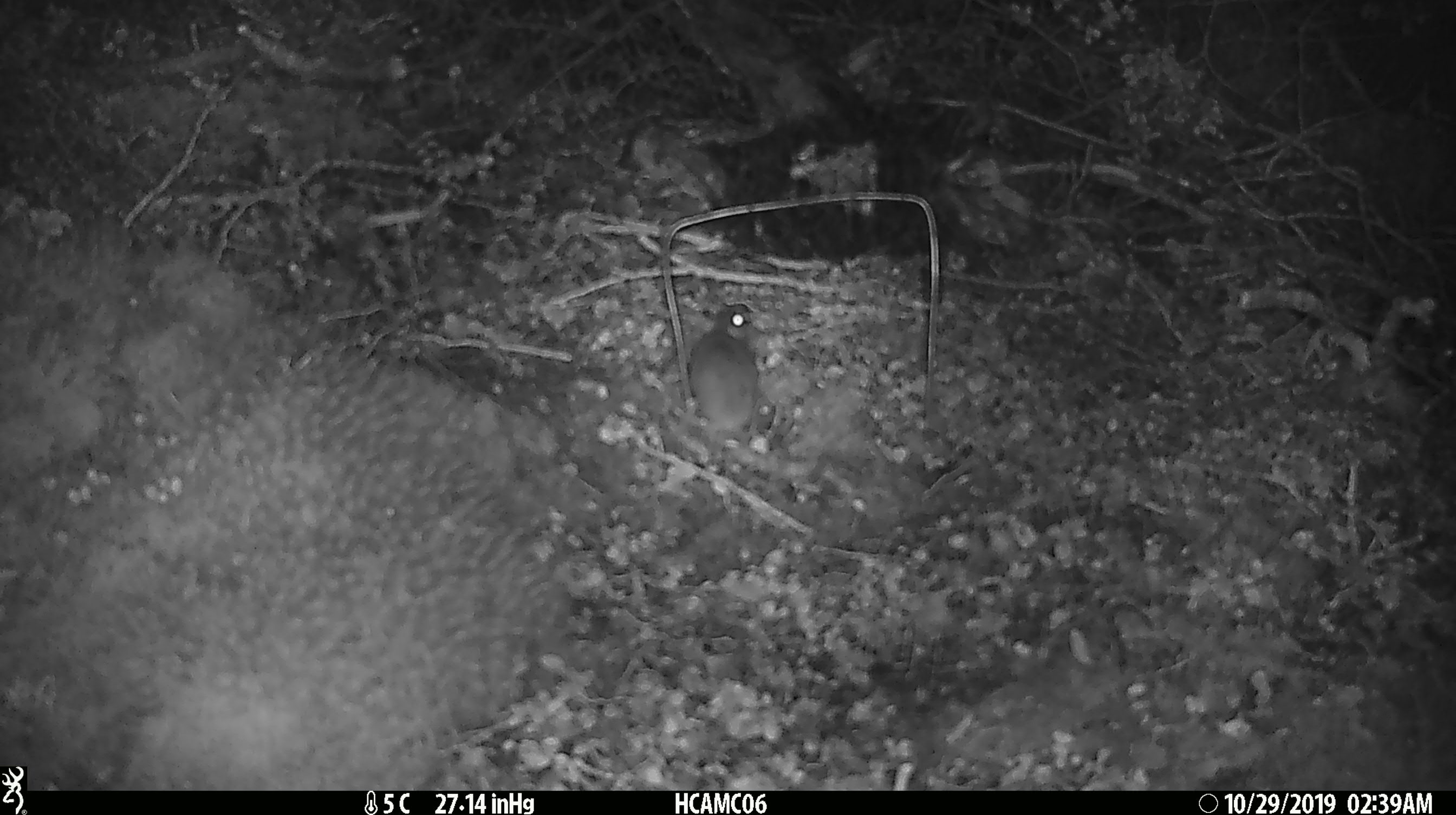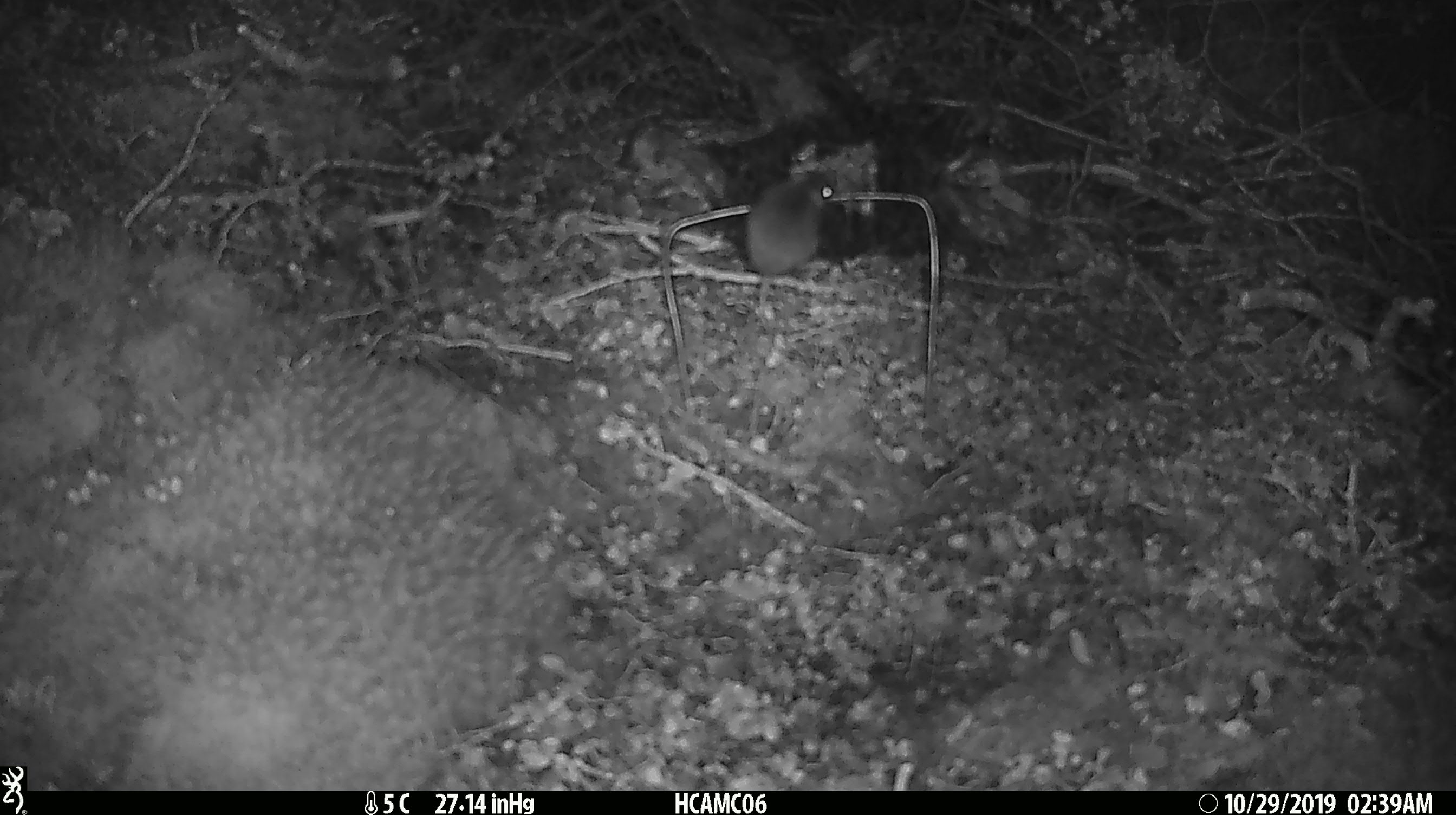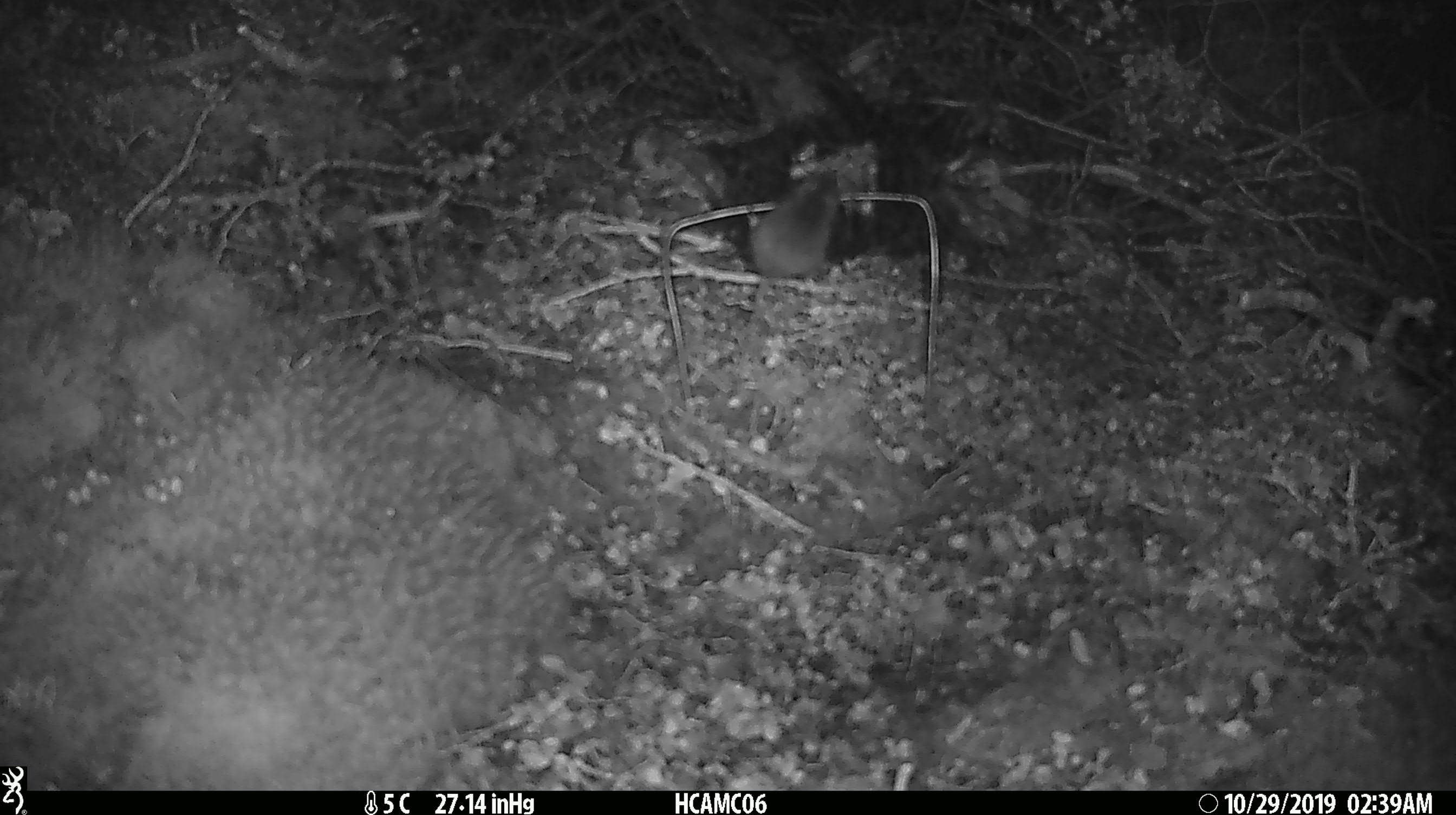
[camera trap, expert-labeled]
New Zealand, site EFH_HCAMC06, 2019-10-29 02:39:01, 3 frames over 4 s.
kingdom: Animalia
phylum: Chordata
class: Mammalia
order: Rodentia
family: Muridae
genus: Mus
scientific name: Mus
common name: mouse